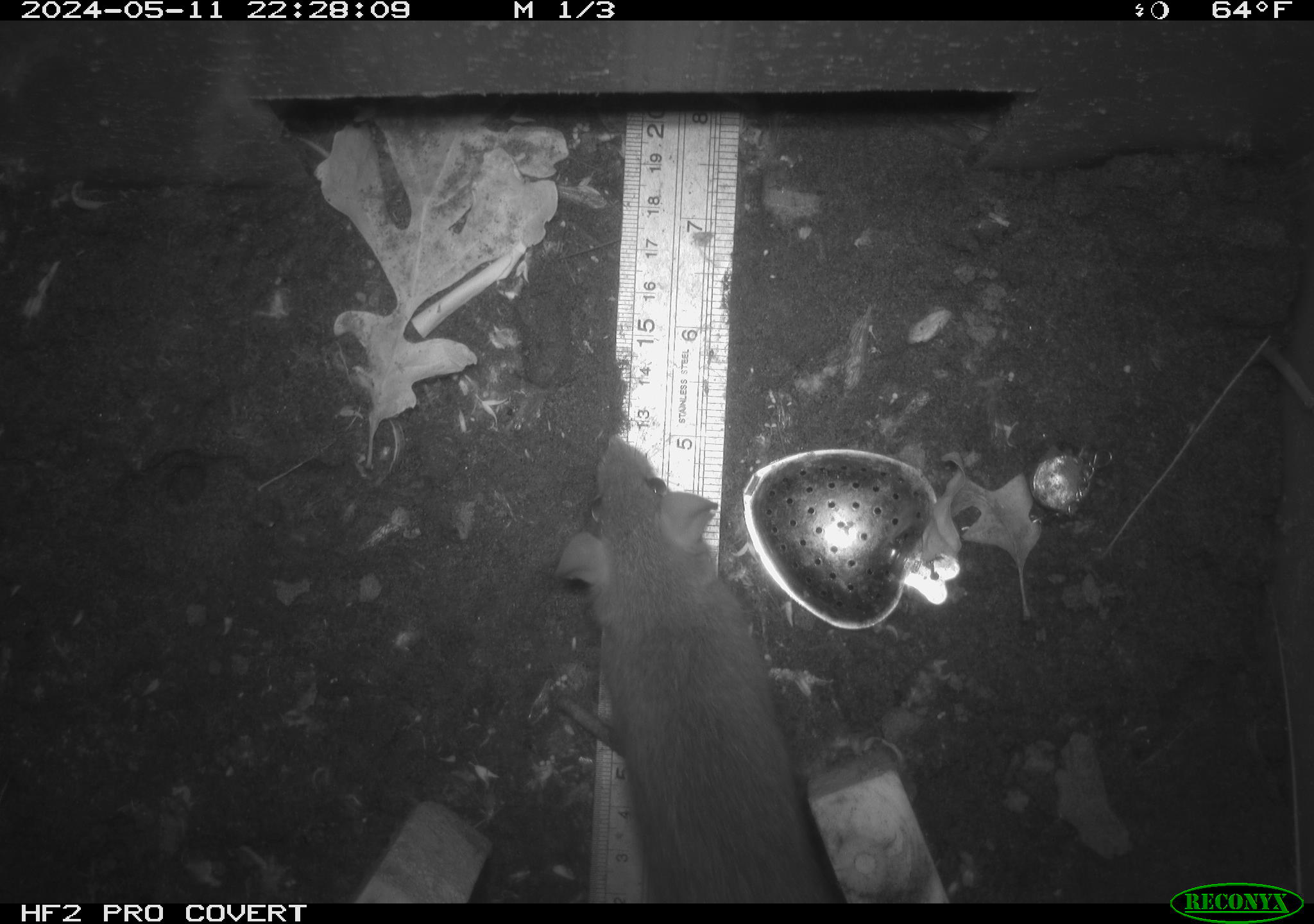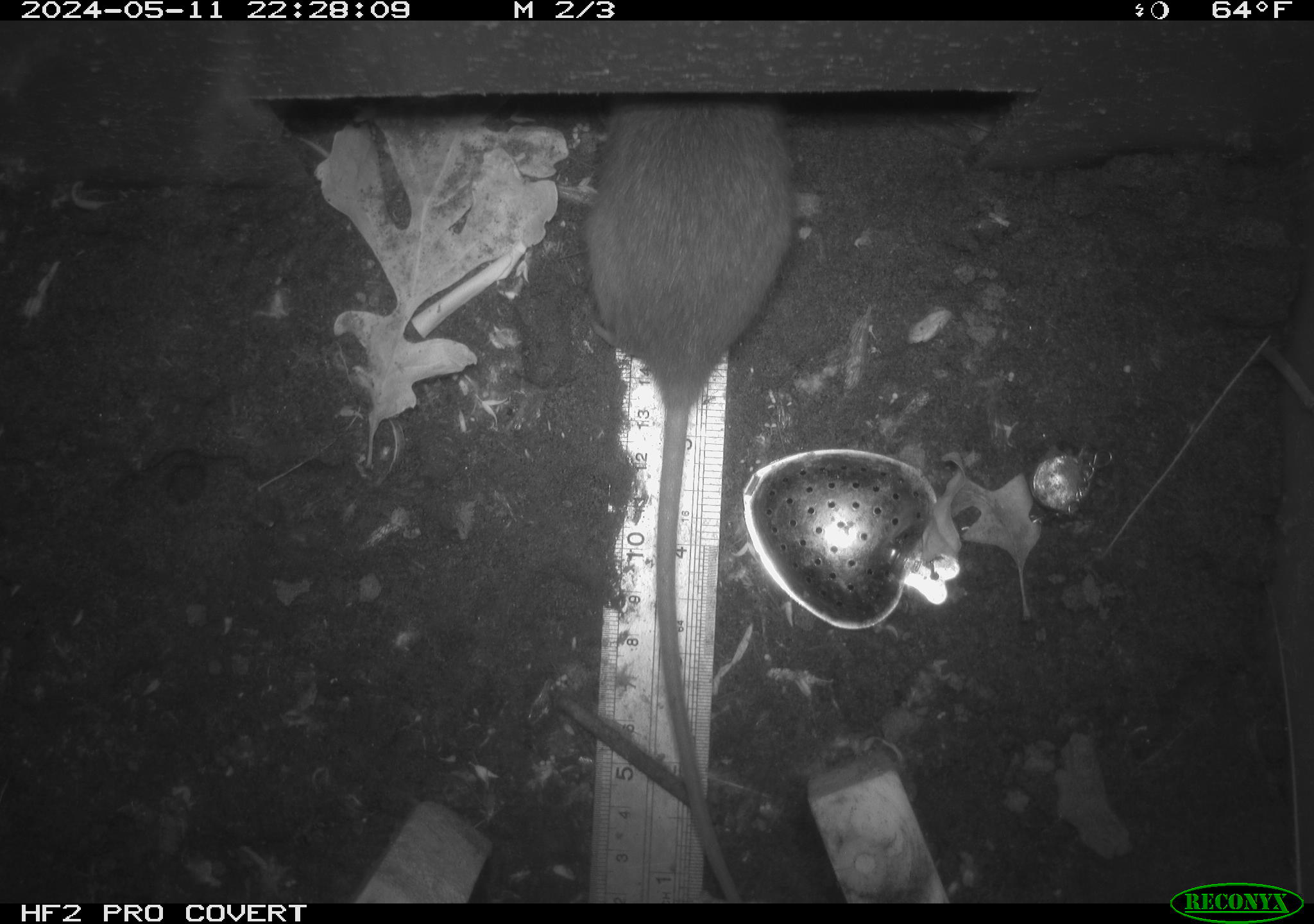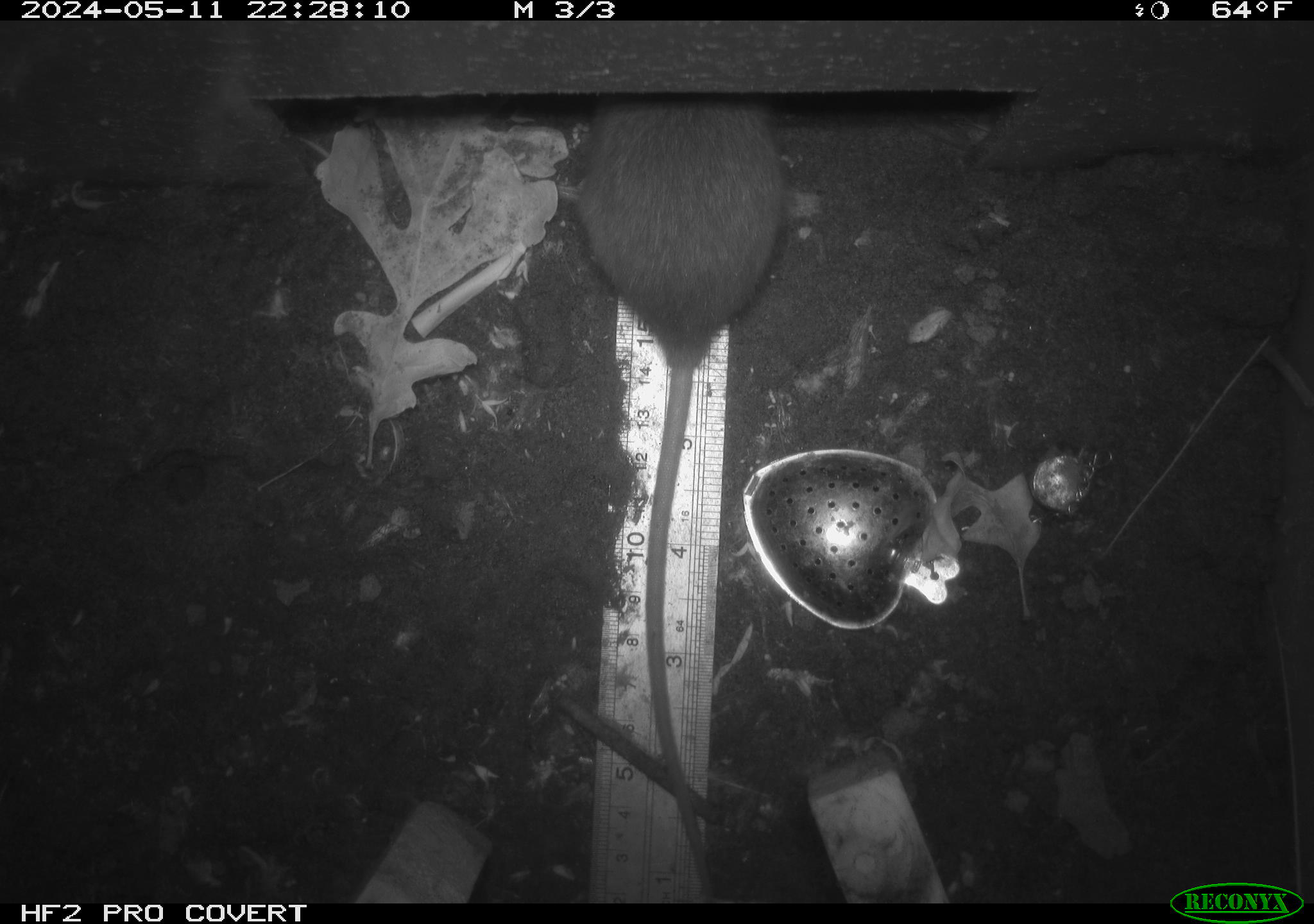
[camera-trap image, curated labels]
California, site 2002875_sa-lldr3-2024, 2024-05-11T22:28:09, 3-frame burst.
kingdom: Animalia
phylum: Chordata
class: Mammalia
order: Rodentia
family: Muridae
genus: Rattus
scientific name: Rattus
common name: rat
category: rattus species